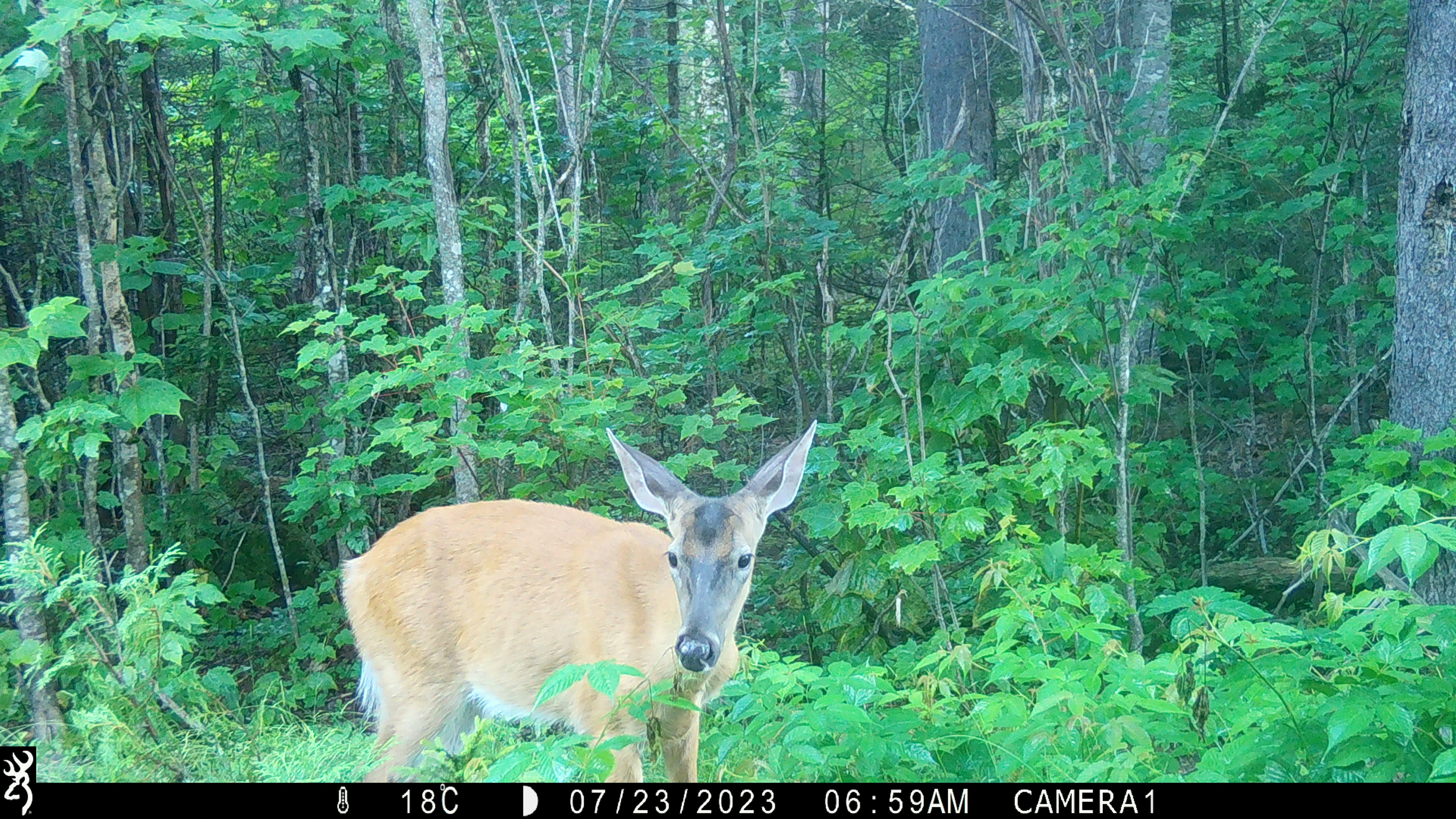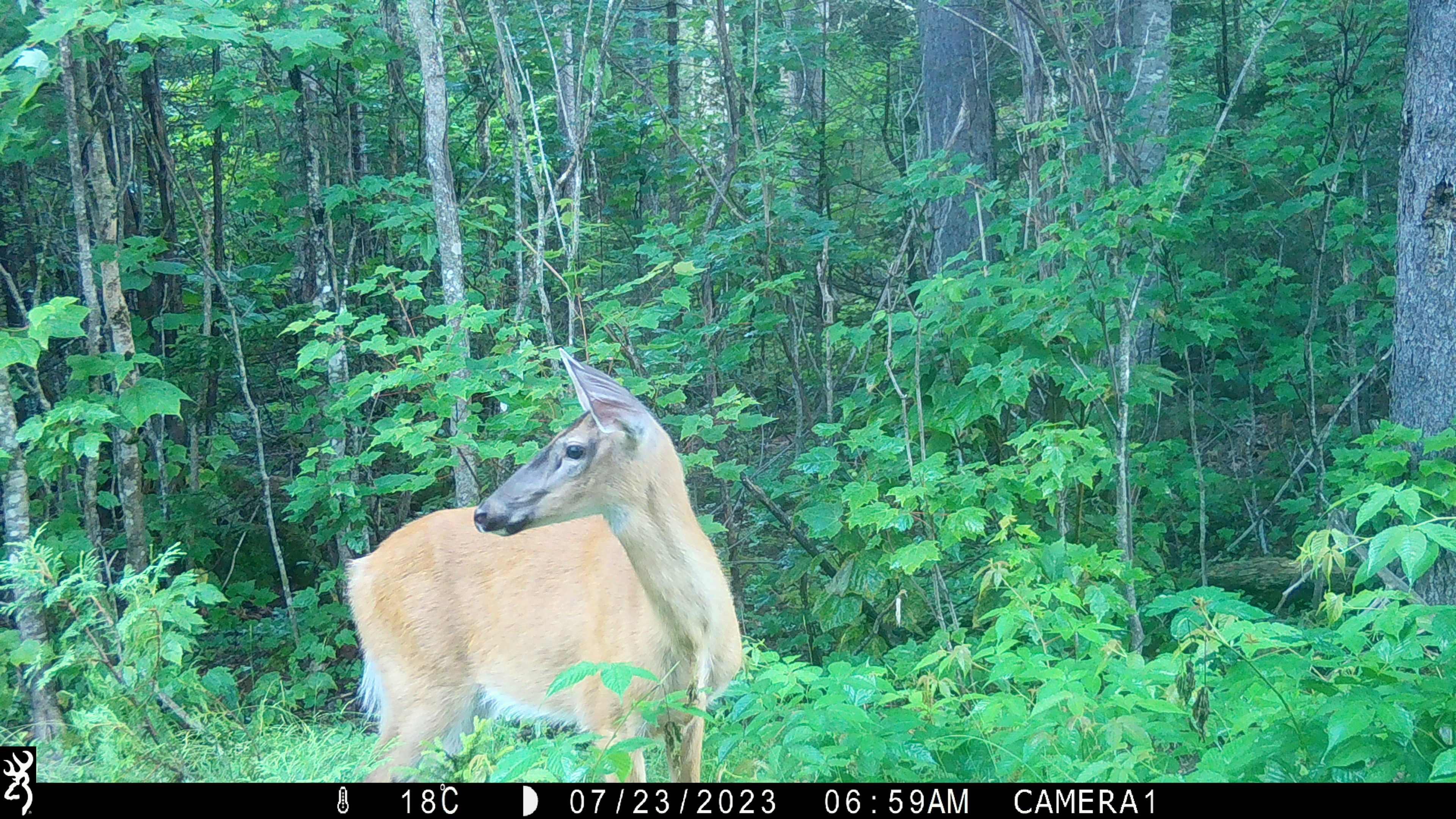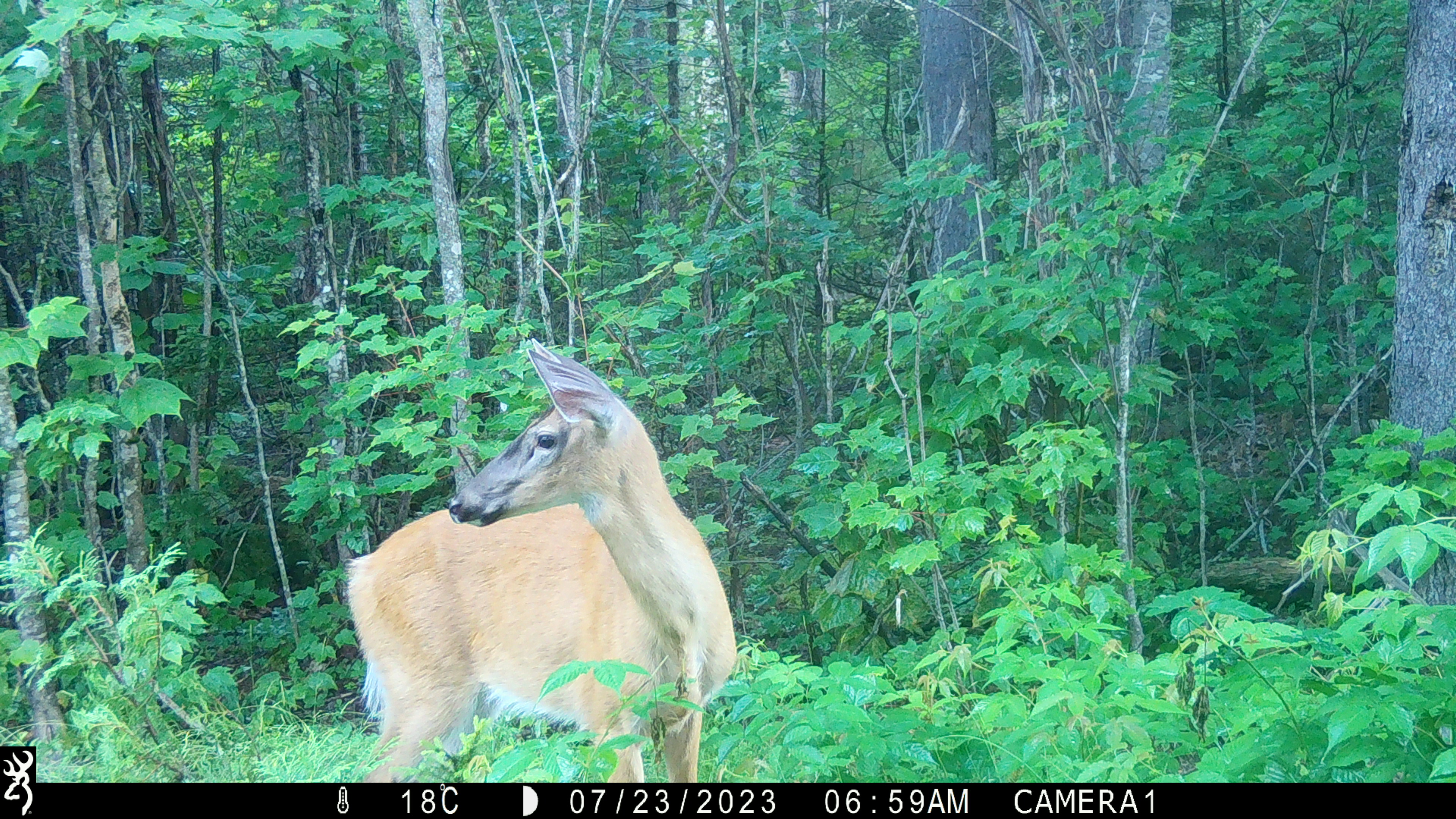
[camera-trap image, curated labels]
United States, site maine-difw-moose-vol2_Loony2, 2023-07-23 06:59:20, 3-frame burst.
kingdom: Animalia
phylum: Chordata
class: Mammalia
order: Artiodactyla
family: Cervidae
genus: Odocoileus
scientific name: Odocoileus virginianus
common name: white-tailed deer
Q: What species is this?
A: White-tailed deer (Odocoileus virginianus).